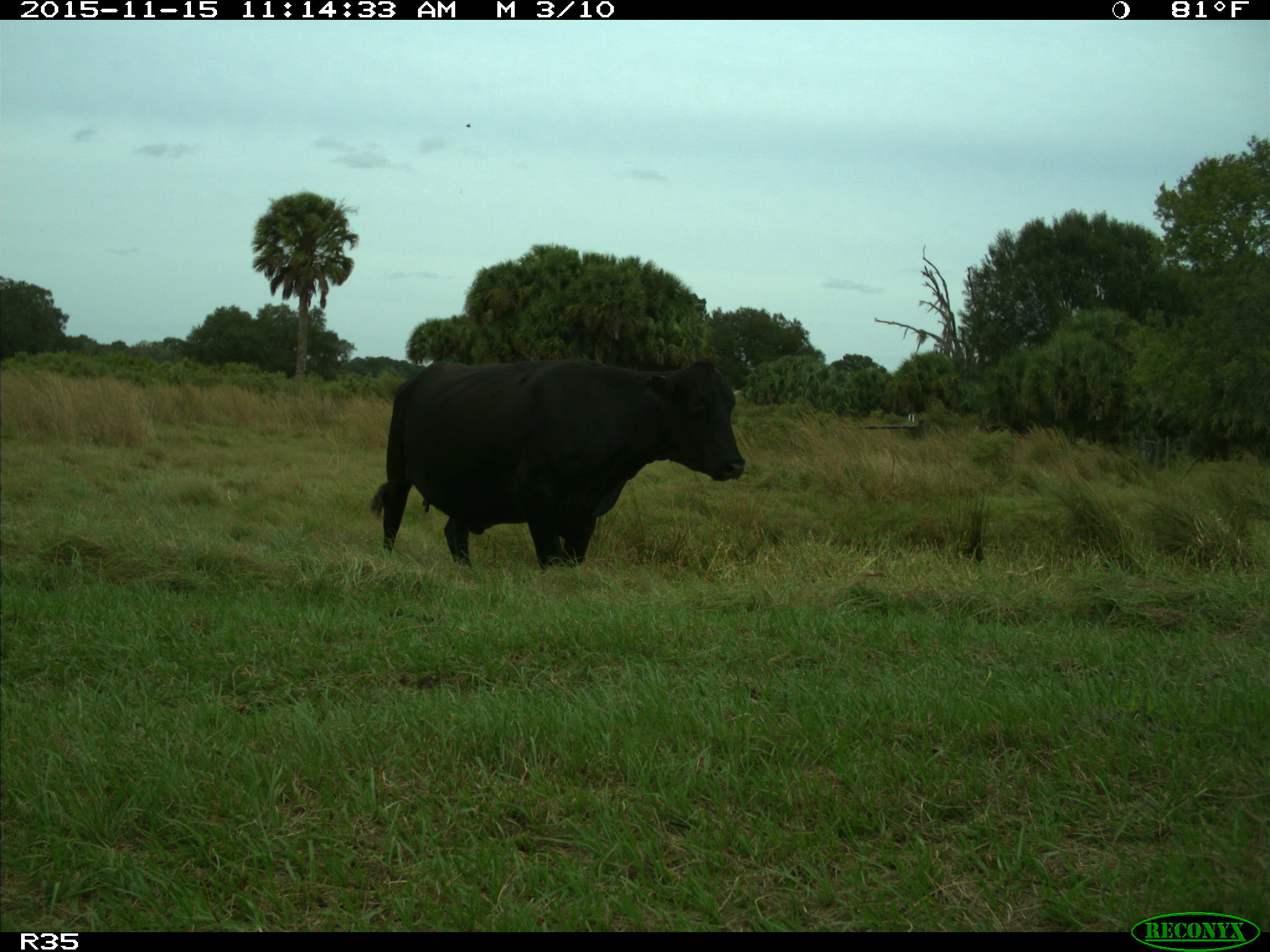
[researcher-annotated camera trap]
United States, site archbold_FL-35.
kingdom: Animalia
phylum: Chordata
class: Mammalia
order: Artiodactyla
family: Bovidae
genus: Bos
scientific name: Bos taurus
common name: domestic cow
Bos taurus (domestic cow).